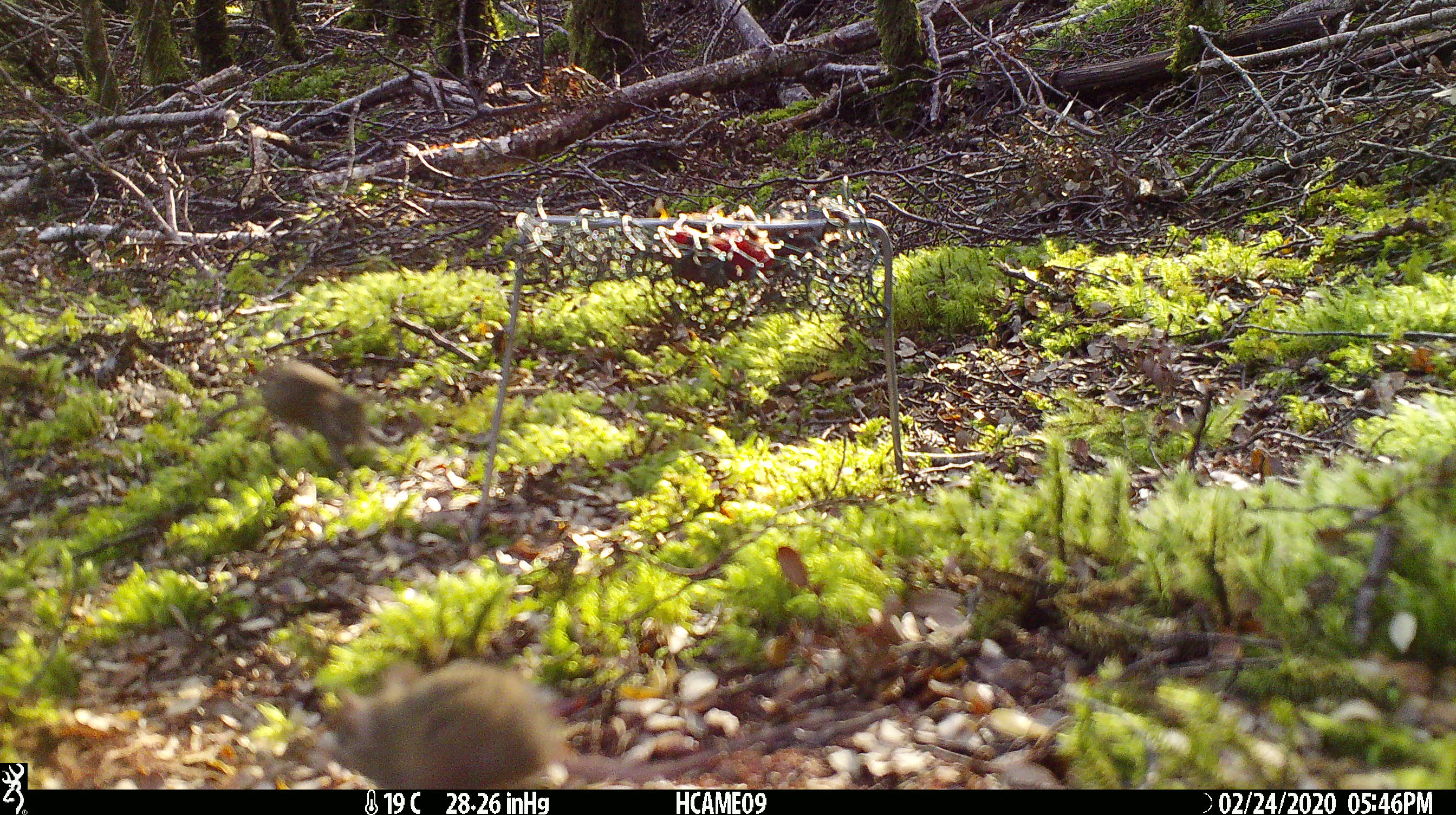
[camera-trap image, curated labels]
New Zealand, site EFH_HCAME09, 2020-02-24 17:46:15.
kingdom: Animalia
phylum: Chordata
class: Mammalia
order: Rodentia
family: Muridae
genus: Mus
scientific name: Mus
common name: mouse